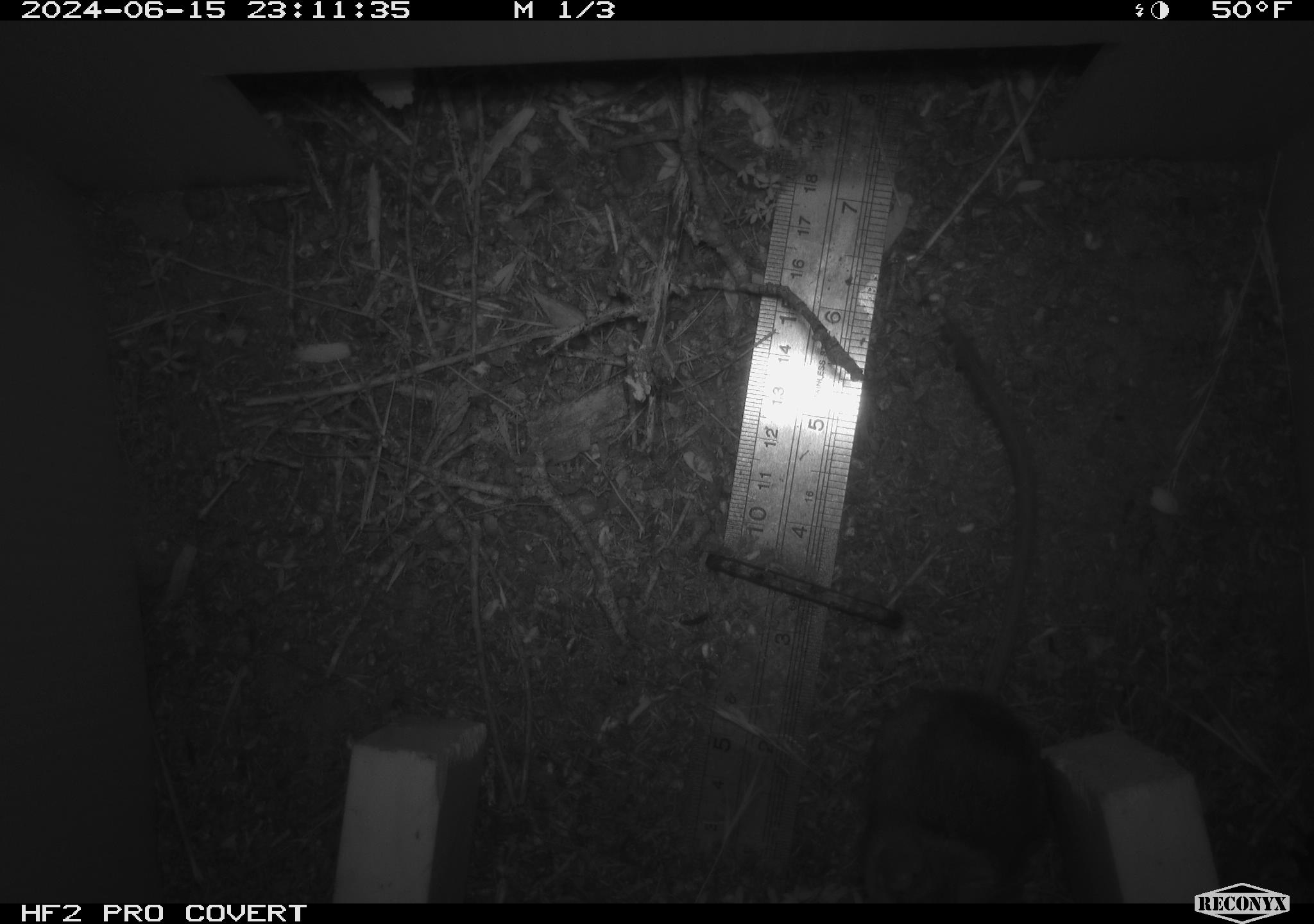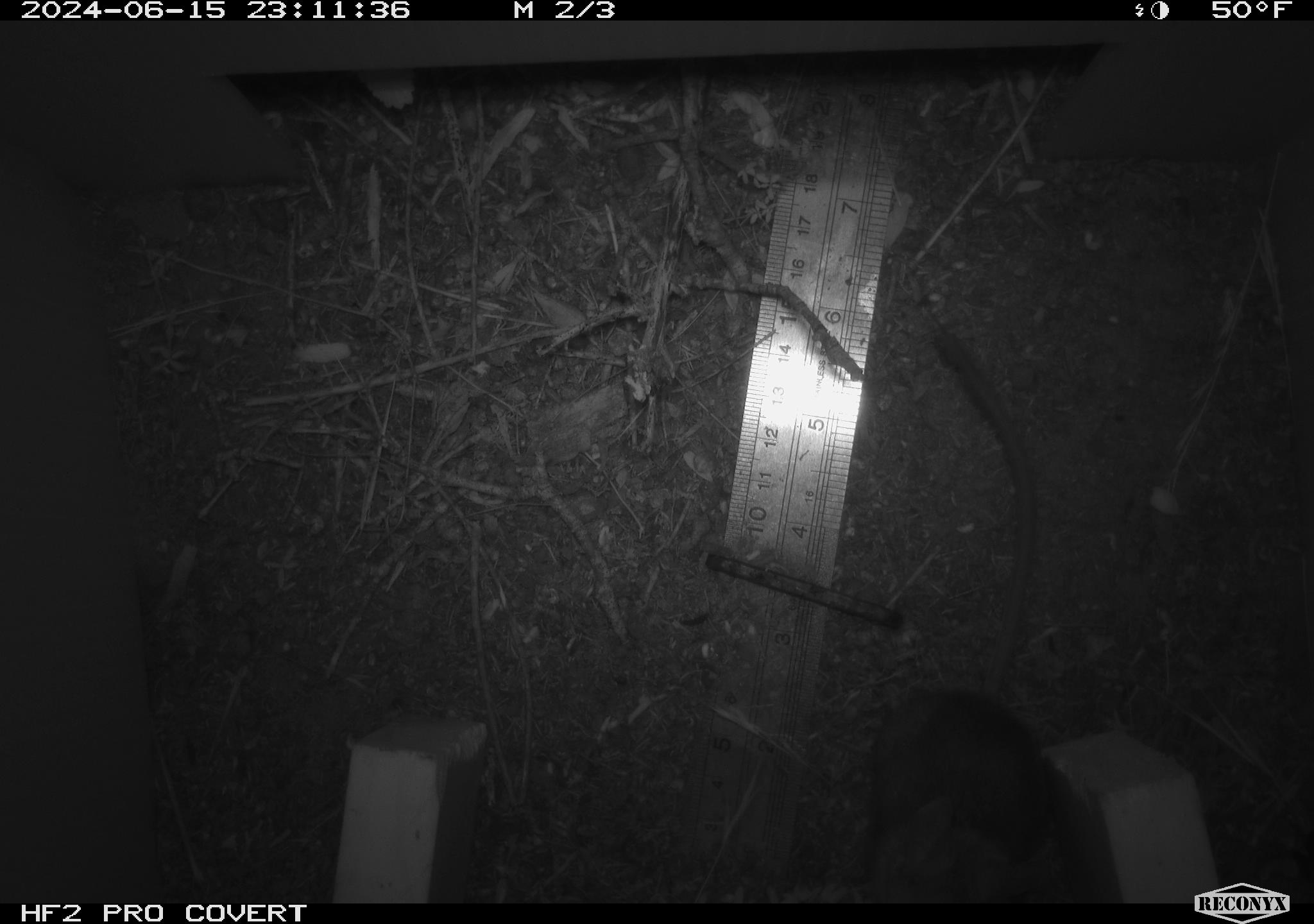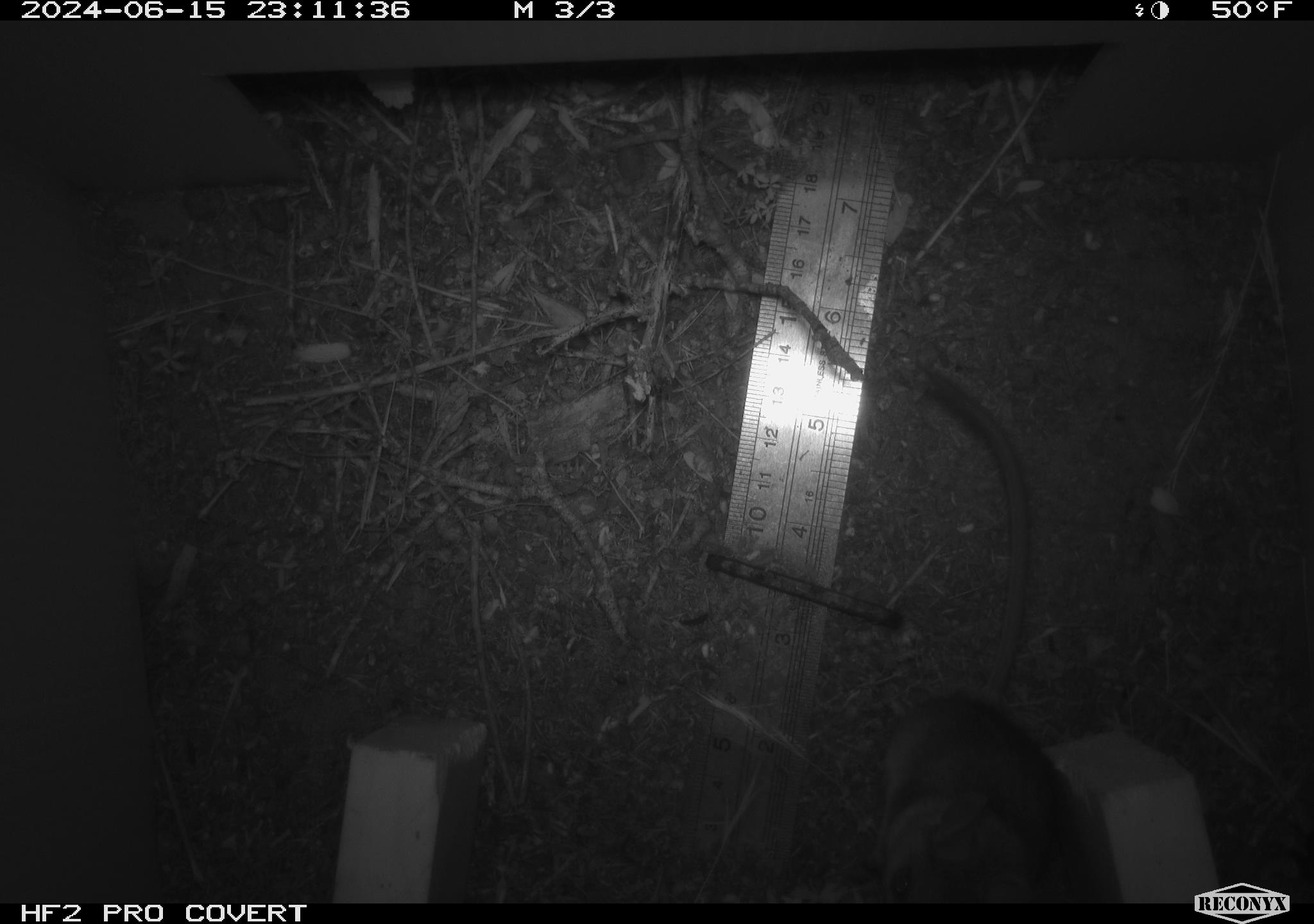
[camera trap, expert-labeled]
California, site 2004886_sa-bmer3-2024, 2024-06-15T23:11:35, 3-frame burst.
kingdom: Animalia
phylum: Chordata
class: Mammalia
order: Rodentia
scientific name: Rodentia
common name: mouse species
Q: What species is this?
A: Mouse species (Rodentia).